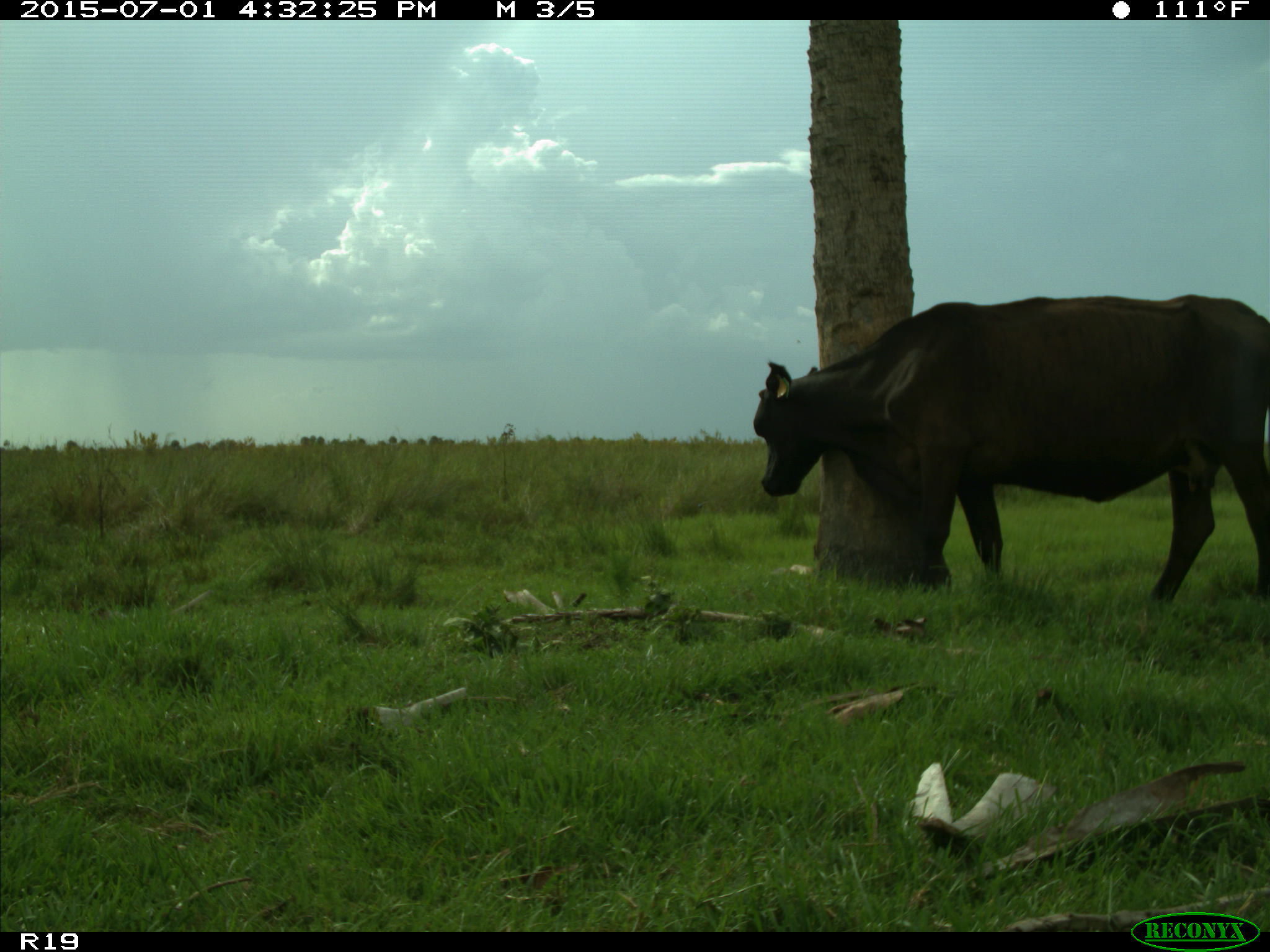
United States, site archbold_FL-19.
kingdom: Animalia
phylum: Chordata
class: Mammalia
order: Artiodactyla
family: Bovidae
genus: Bos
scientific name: Bos taurus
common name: domestic cow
Bos taurus (domestic cow).